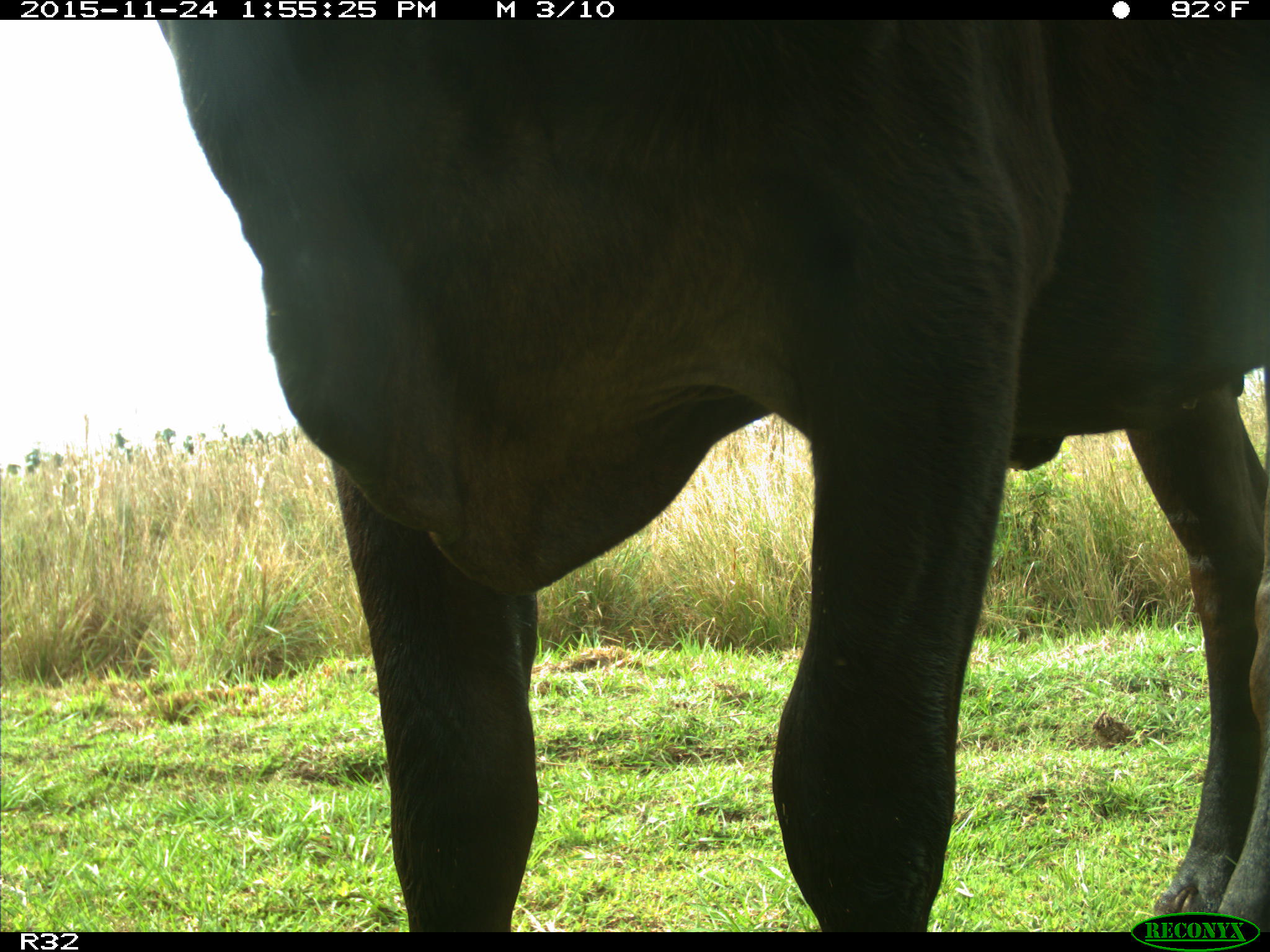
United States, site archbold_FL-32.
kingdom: Animalia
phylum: Chordata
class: Mammalia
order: Artiodactyla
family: Bovidae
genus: Bos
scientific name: Bos taurus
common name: domestic cow